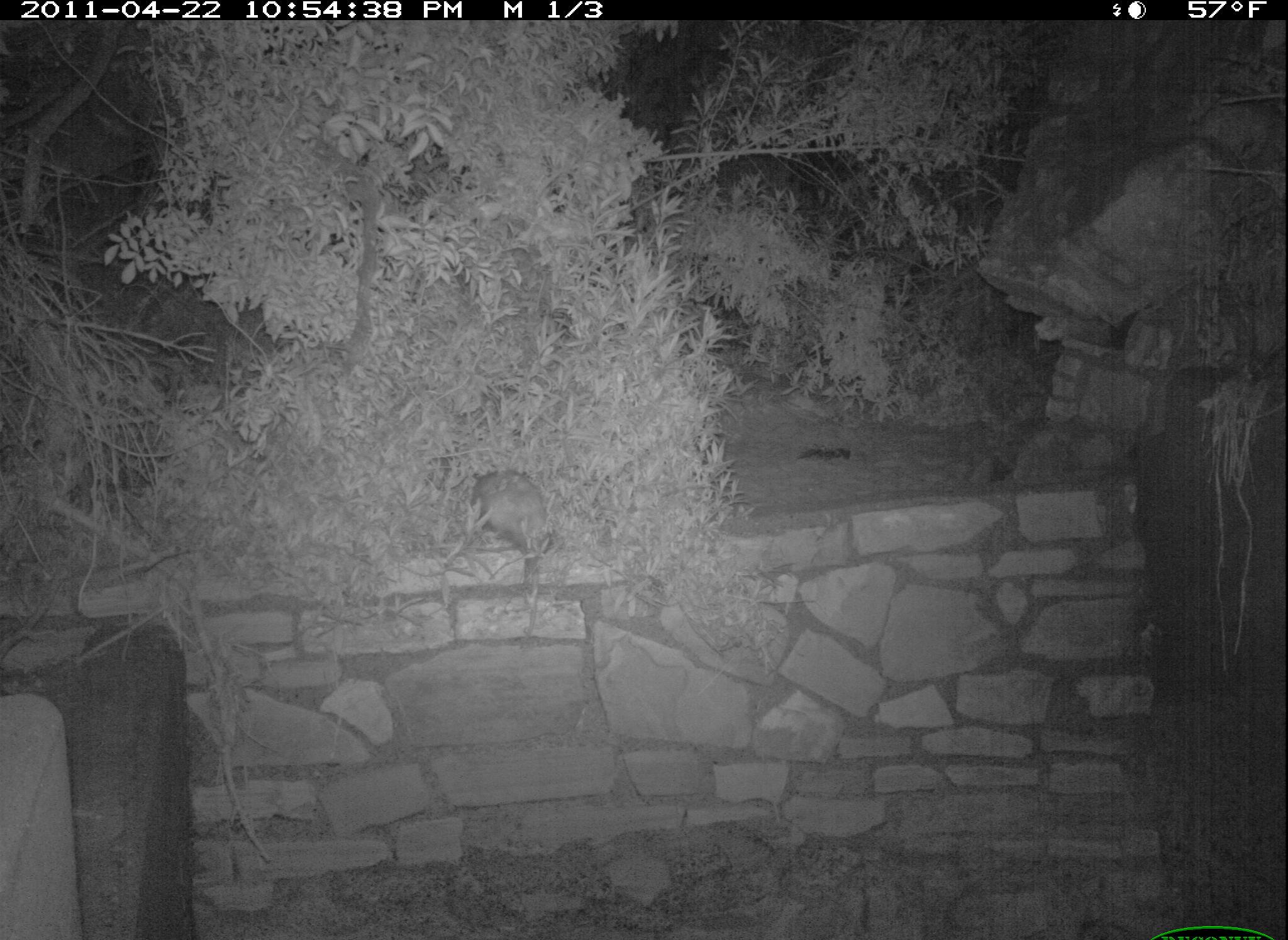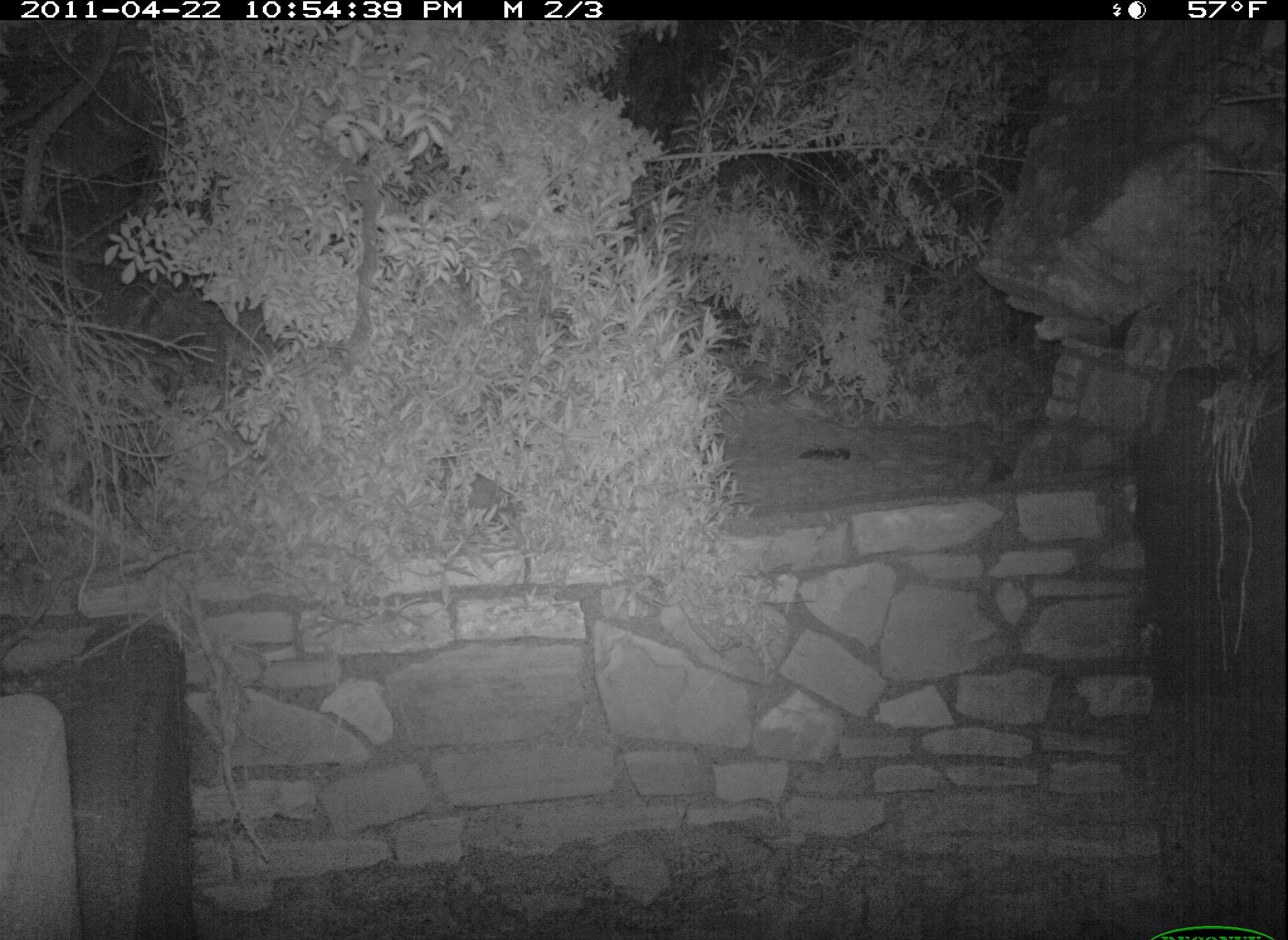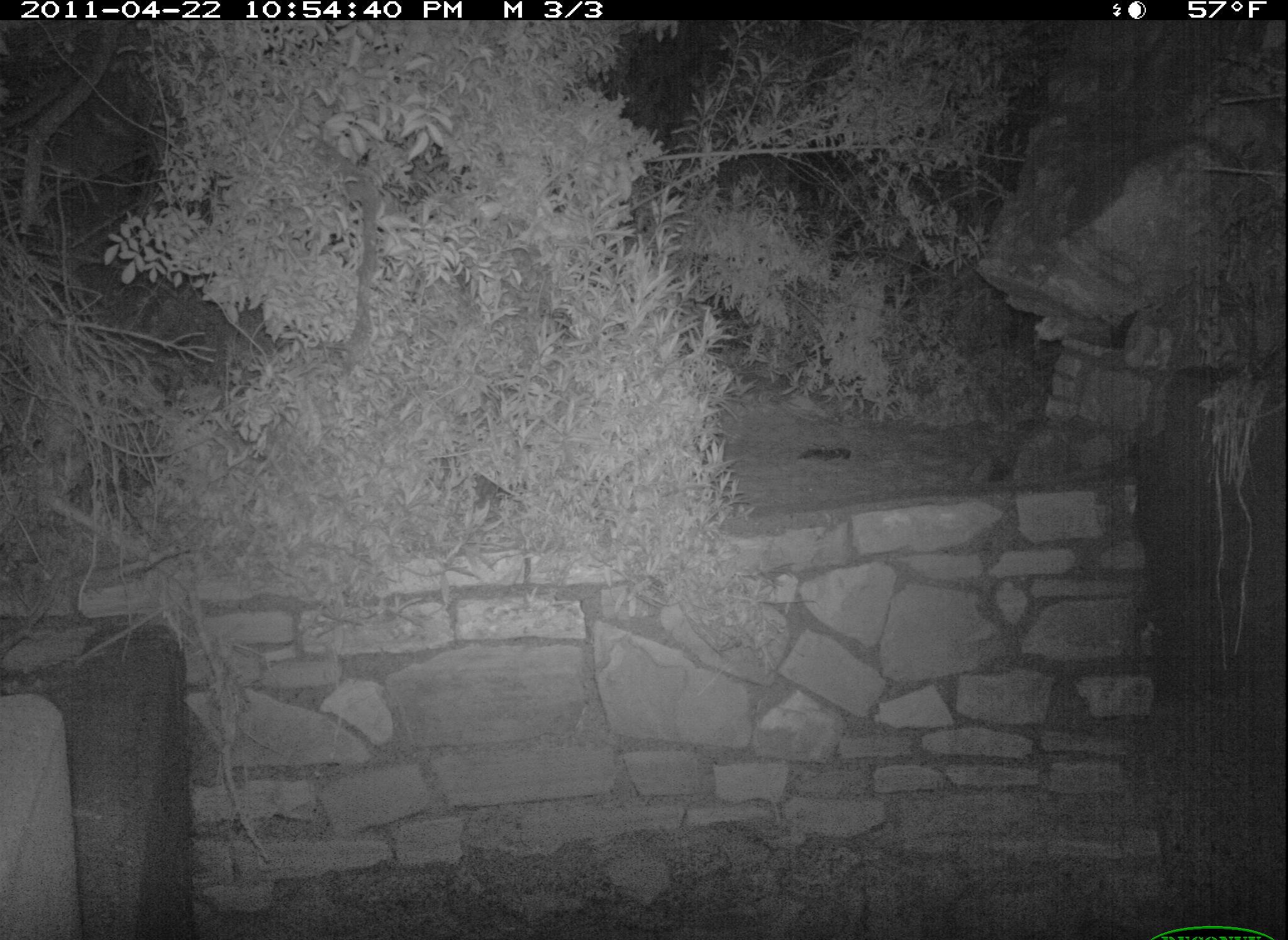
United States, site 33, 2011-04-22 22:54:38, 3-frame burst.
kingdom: Animalia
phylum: Chordata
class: Mammalia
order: Didelphimorphia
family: Didelphidae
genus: Didelphis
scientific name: Didelphis virginiana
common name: virginia opossum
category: opossum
Opossum (virginia opossum) (Didelphis virginiana).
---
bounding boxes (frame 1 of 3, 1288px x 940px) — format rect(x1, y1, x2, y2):
opossum: rect(454, 454, 578, 615)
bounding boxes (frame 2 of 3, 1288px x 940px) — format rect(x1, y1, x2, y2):
opossum: rect(419, 445, 545, 572)